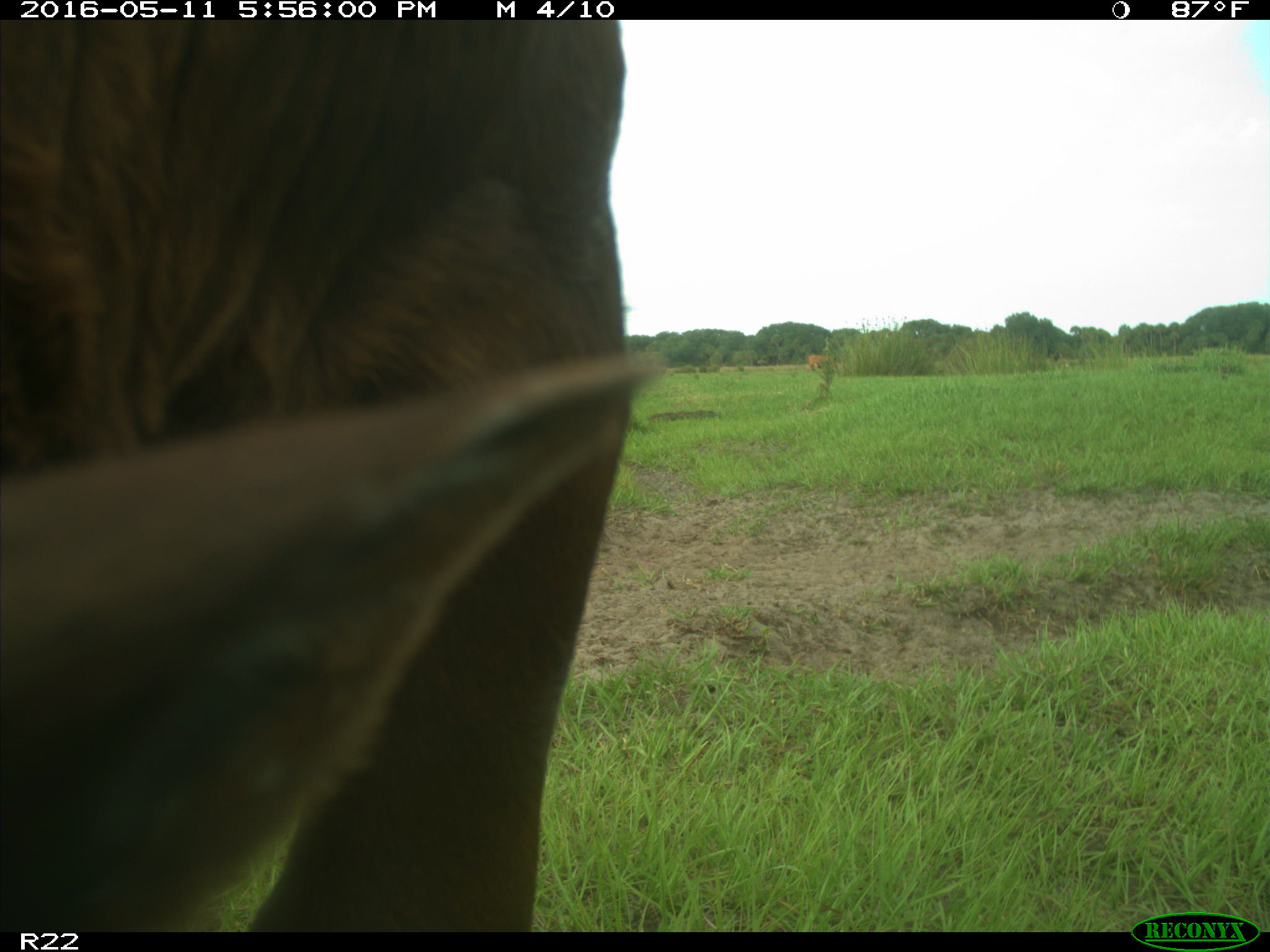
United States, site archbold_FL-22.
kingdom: Animalia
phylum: Chordata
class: Mammalia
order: Artiodactyla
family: Bovidae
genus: Bos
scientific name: Bos taurus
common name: domestic cow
Bos taurus (domestic cow).